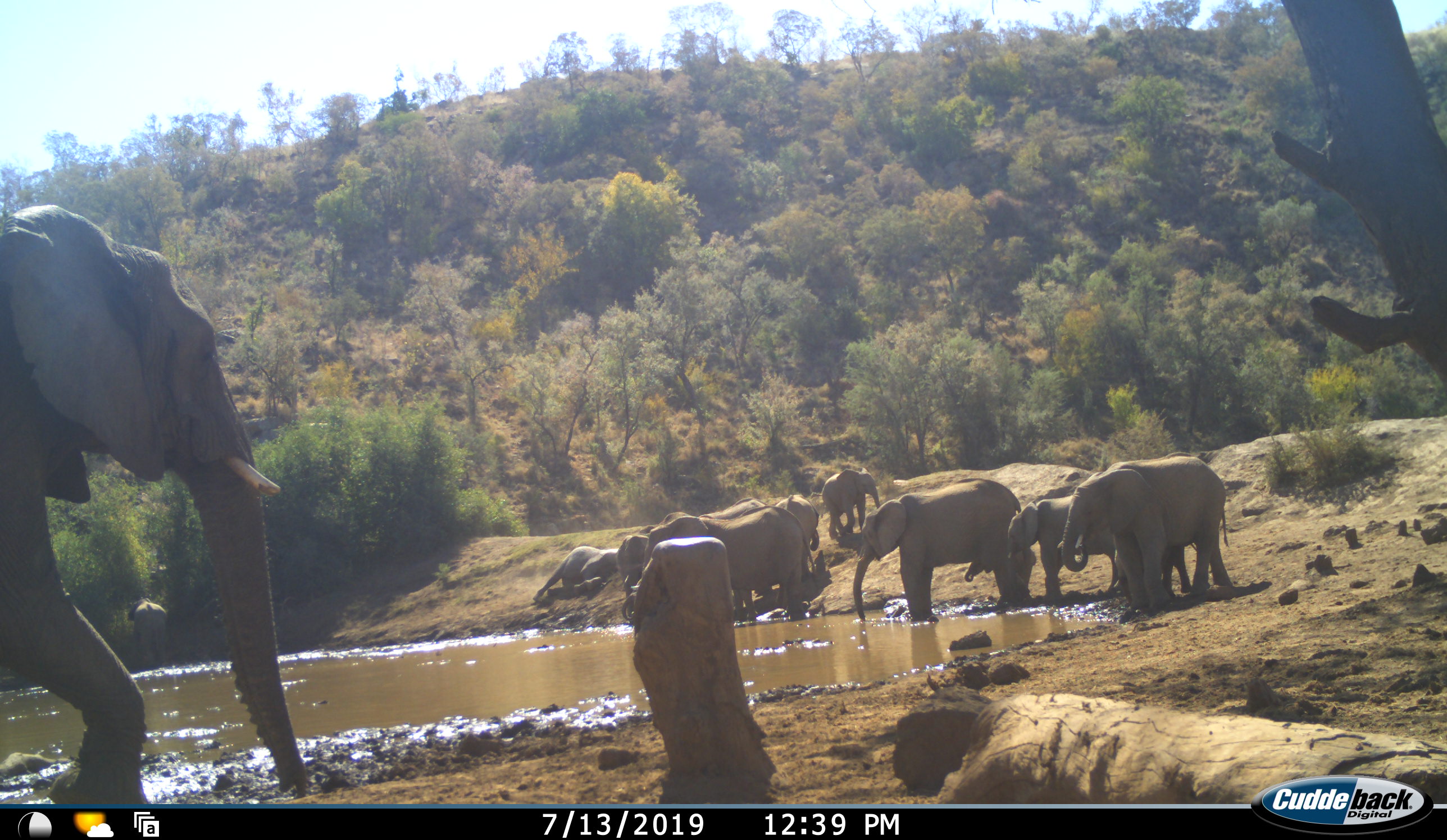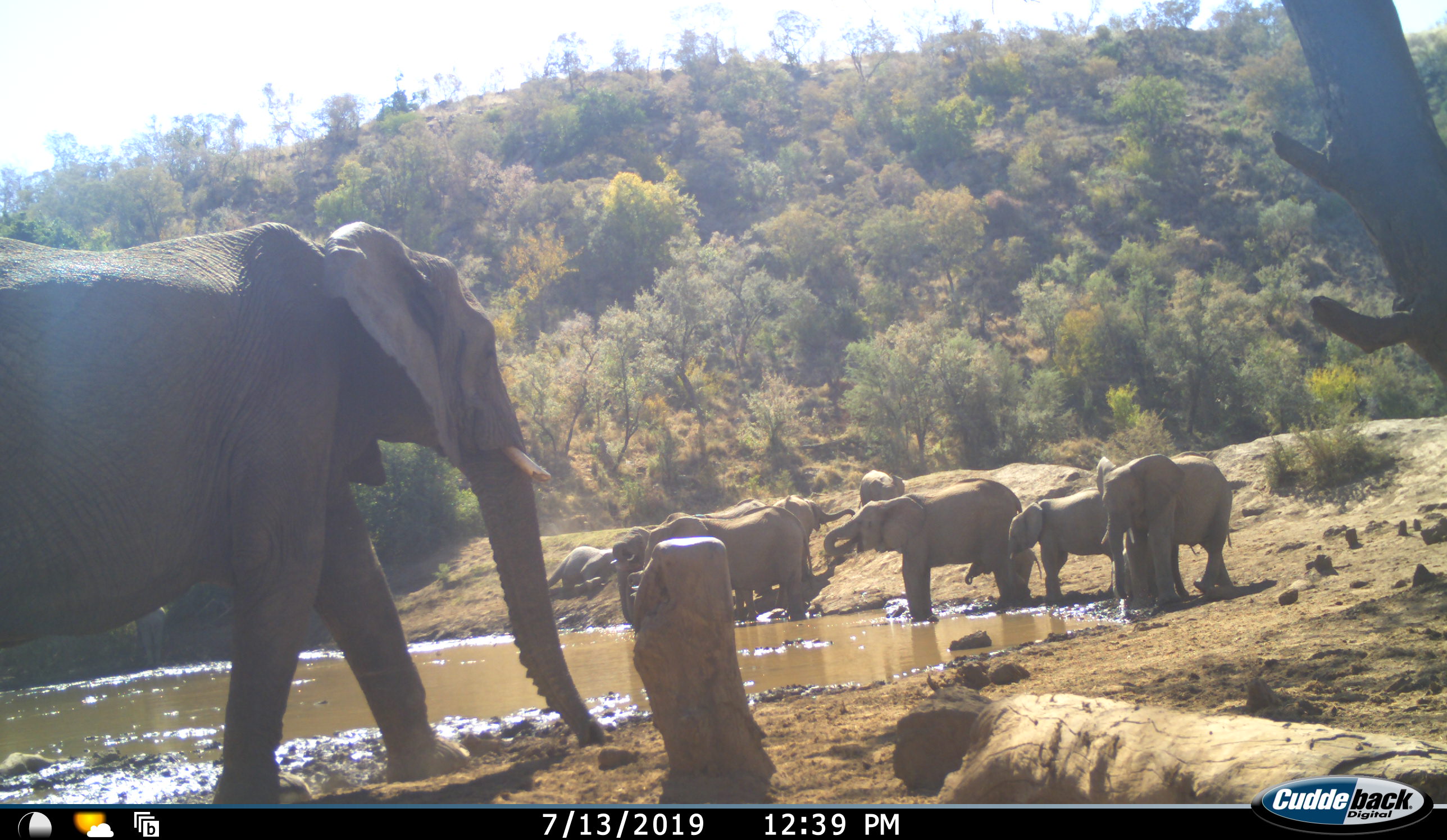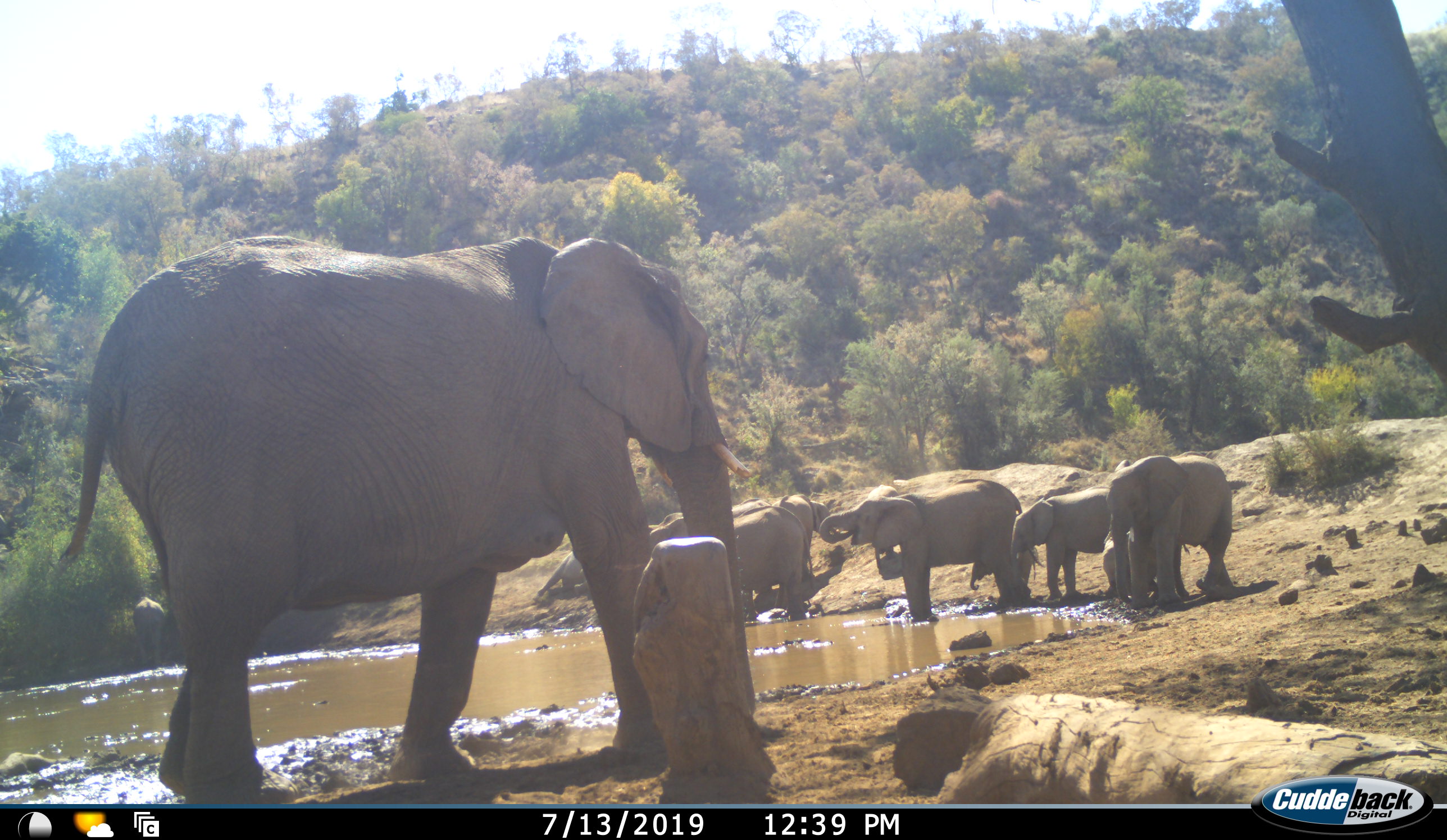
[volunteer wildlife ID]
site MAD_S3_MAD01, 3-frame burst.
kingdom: Animalia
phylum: Chordata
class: Mammalia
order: Proboscidea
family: Elephantidae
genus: Loxodonta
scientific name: Loxodonta africana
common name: african bush elephant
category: elephant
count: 11-50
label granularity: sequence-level